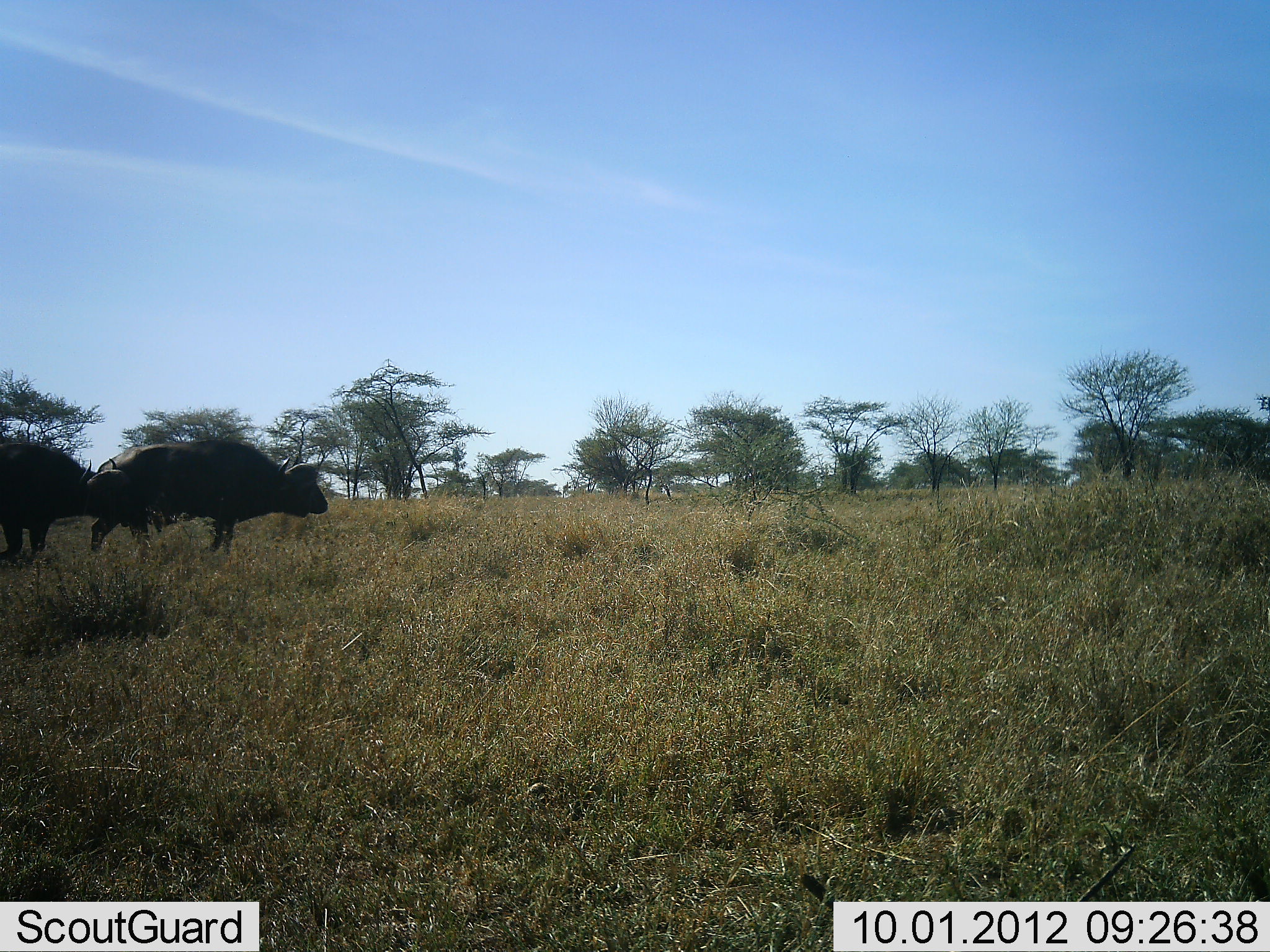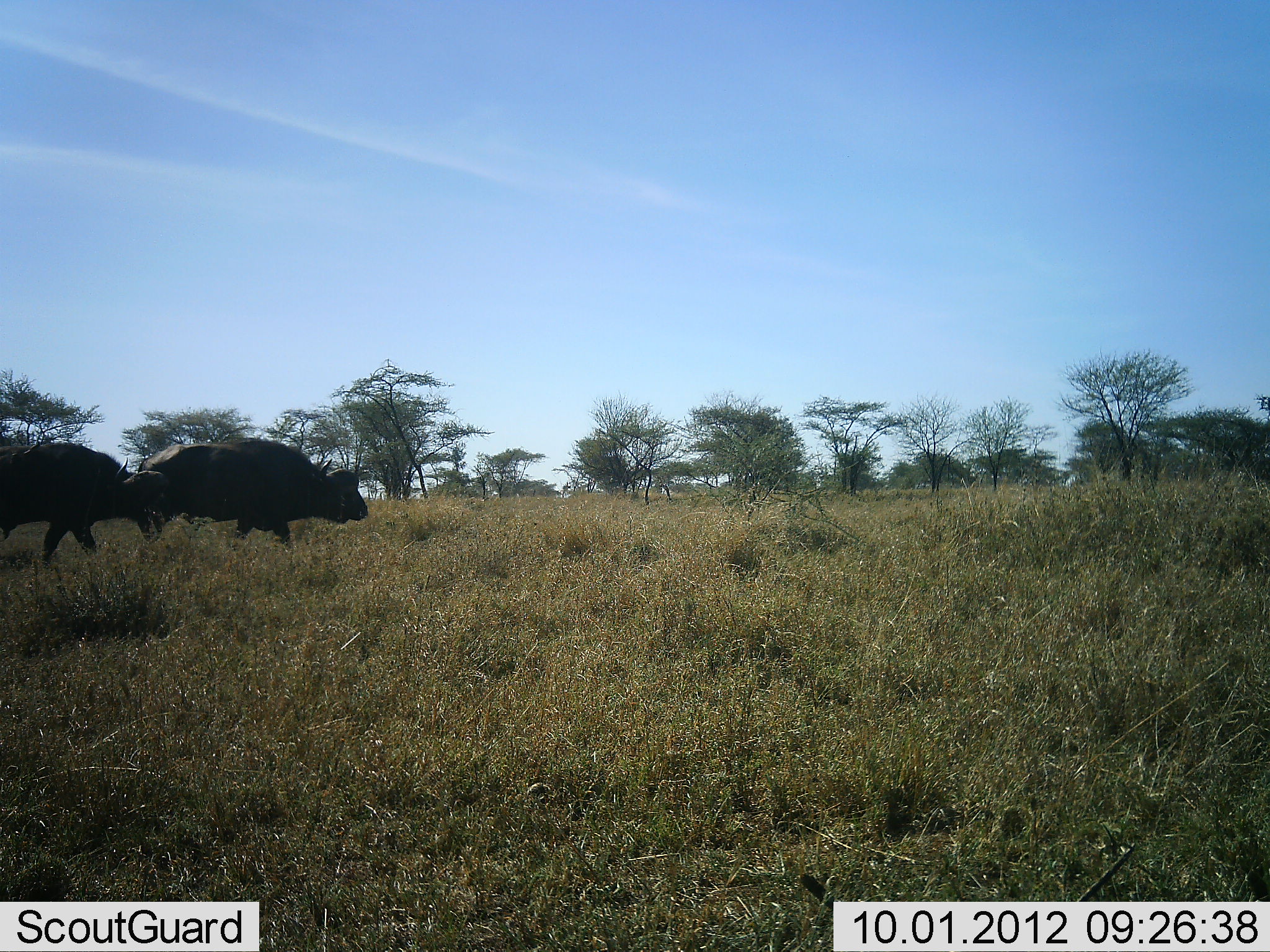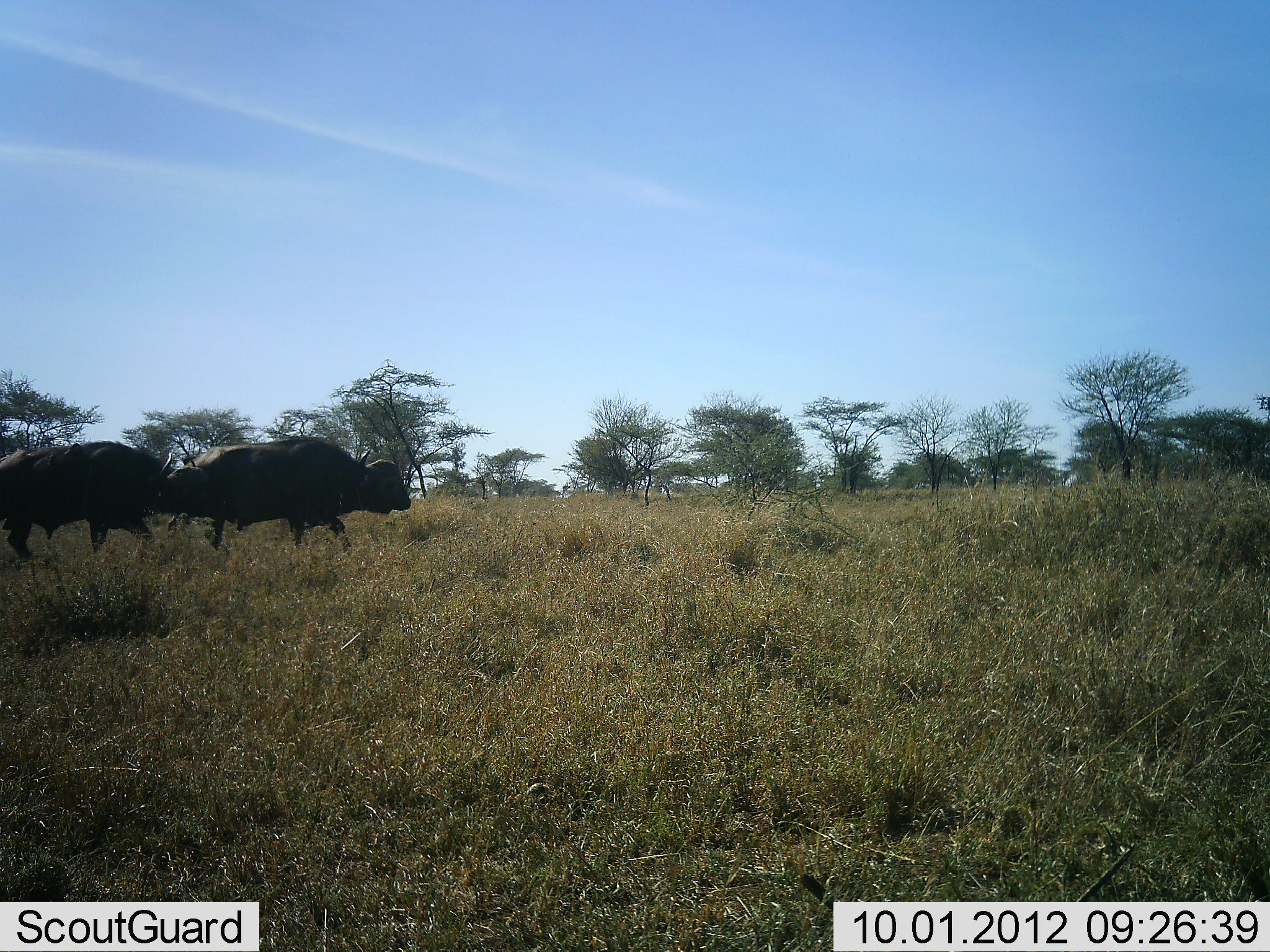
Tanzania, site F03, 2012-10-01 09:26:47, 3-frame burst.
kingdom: Animalia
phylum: Chordata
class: Mammalia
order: Artiodactyla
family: Bovidae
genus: Syncerus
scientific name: Syncerus caffer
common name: cape buffalo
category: buffalo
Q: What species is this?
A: Buffalo (cape buffalo) (Syncerus caffer).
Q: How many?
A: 2.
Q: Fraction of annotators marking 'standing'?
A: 0%.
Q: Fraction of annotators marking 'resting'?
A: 0%.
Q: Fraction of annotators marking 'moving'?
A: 100%.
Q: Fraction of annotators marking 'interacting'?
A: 0%.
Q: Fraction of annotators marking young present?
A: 0%.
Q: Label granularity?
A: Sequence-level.